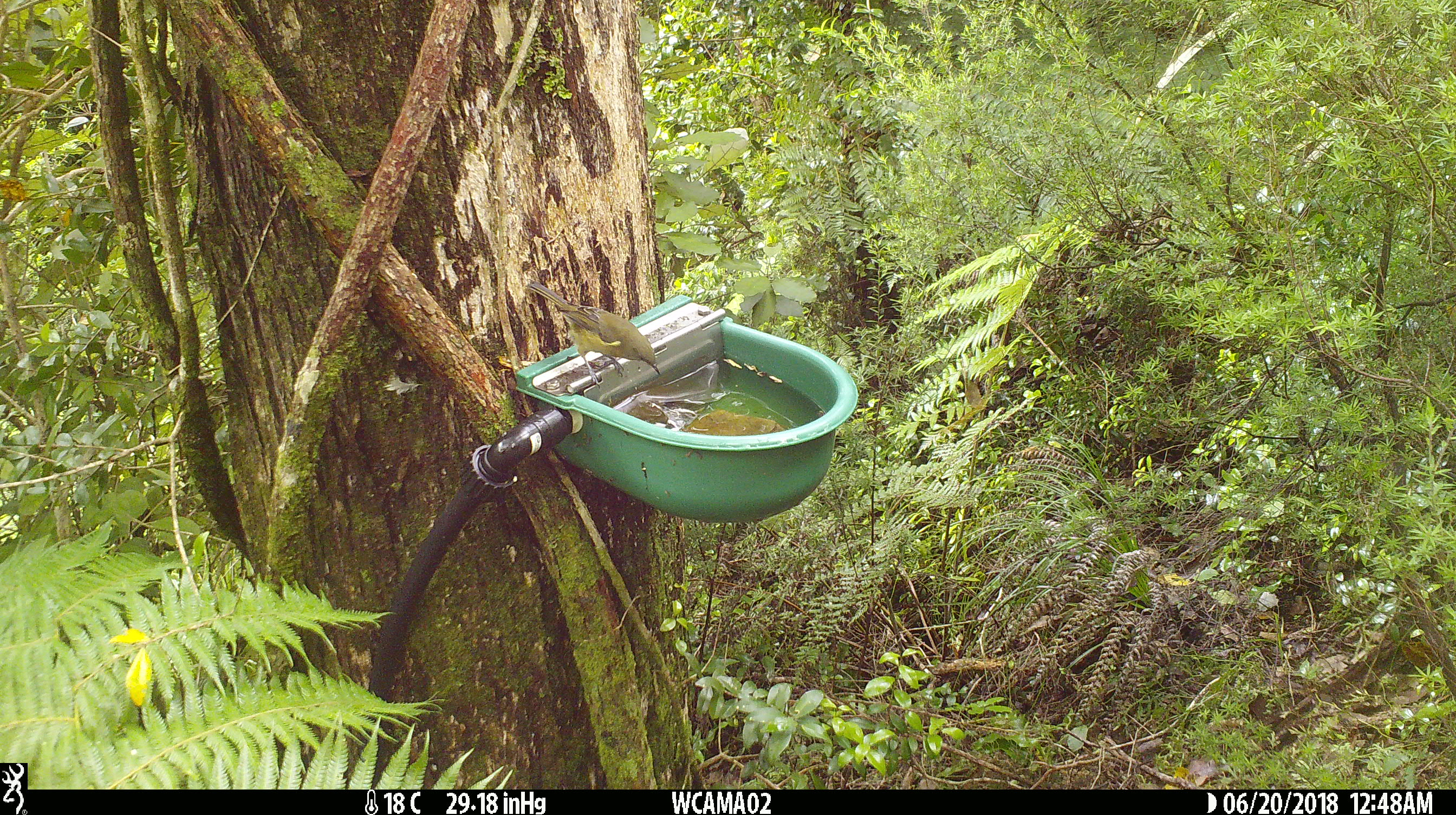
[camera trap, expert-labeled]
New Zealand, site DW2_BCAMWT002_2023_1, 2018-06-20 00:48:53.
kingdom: Animalia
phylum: Chordata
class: Aves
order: Passeriformes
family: Meliphagidae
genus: Anthornis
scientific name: Anthornis melanura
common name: new zealand bellbird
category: bellbird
Bellbird (new zealand bellbird) (Anthornis melanura).